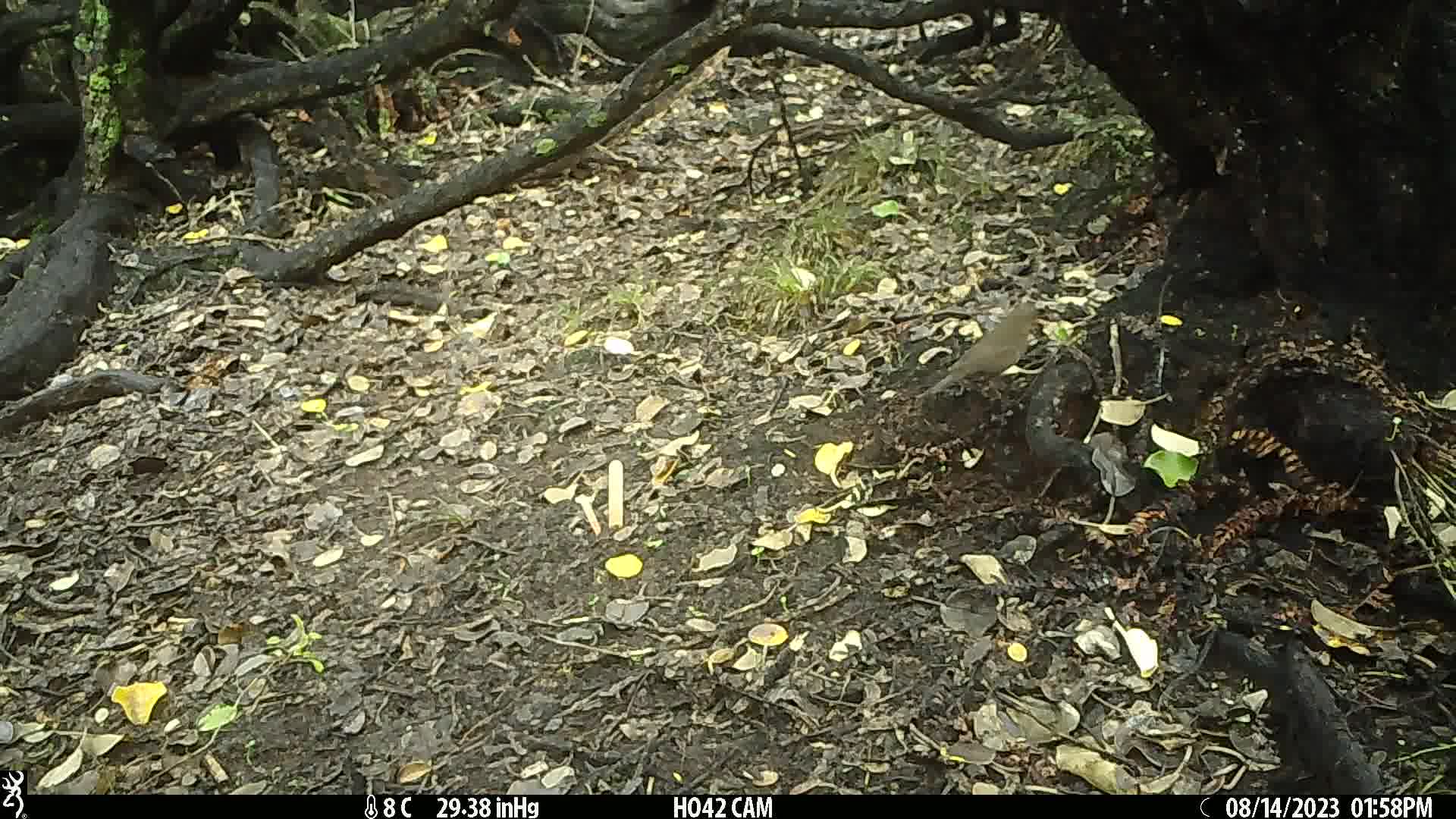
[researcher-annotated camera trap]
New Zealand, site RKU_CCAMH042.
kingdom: Animalia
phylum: Chordata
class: Aves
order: Passeriformes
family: Turdidae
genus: Turdus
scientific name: Turdus merula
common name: eurasian blackbird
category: blackbird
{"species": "blackbird (eurasian blackbird) (Turdus merula)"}